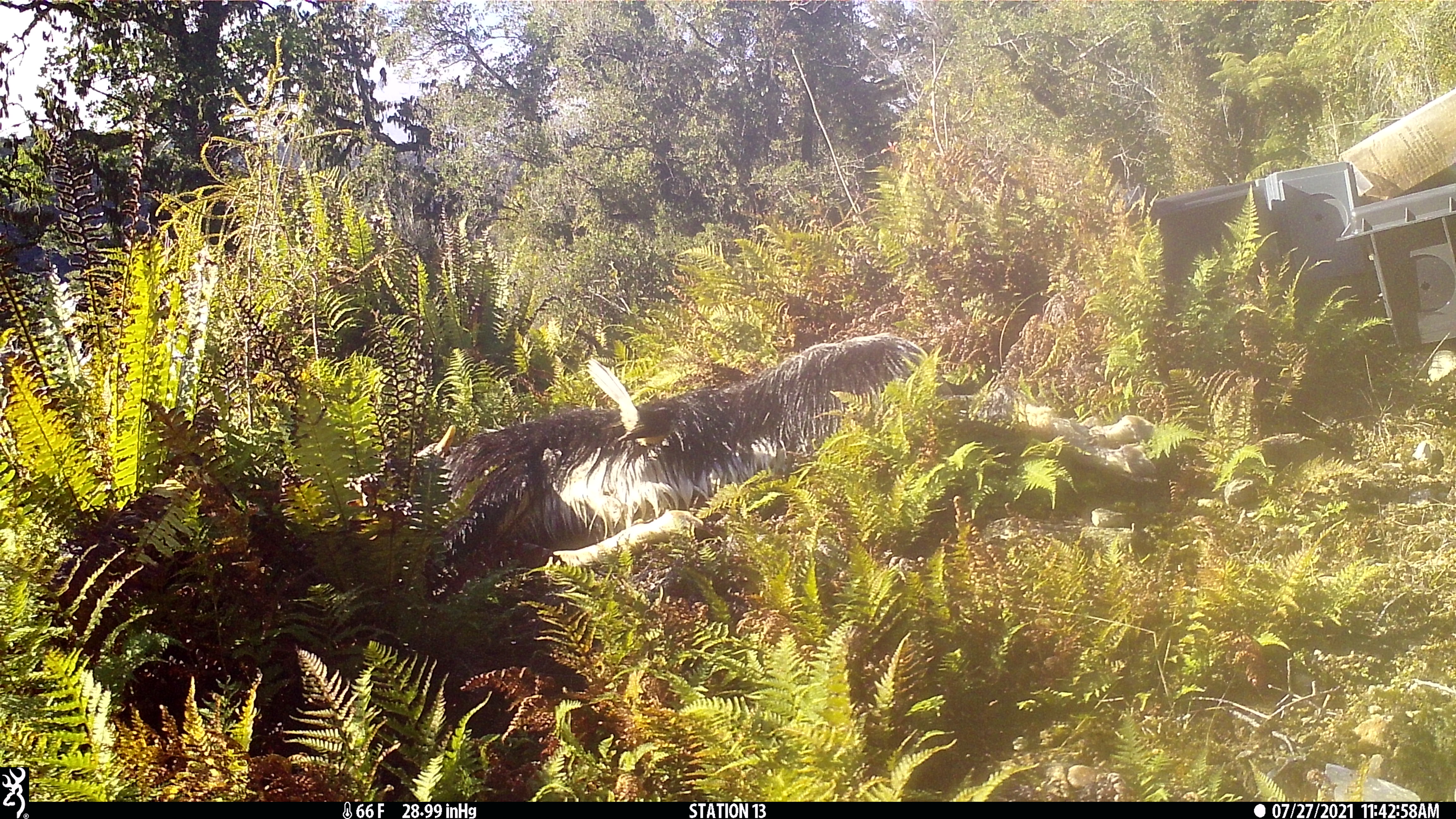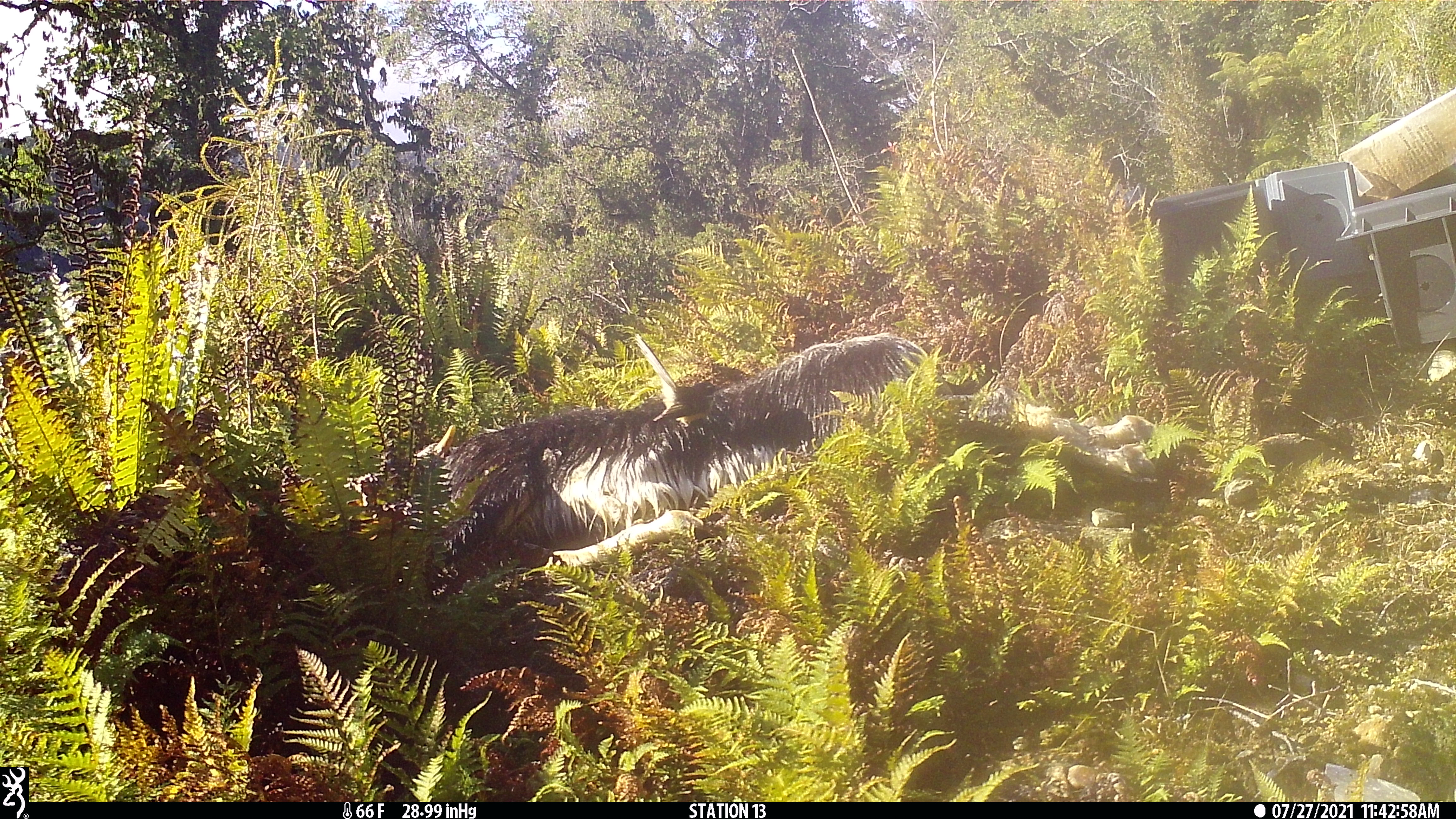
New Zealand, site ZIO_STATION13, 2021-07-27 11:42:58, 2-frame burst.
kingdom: Animalia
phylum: Chordata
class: Aves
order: Passeriformes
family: Rhipiduridae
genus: Rhipidura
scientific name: Rhipidura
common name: fantails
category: fantail